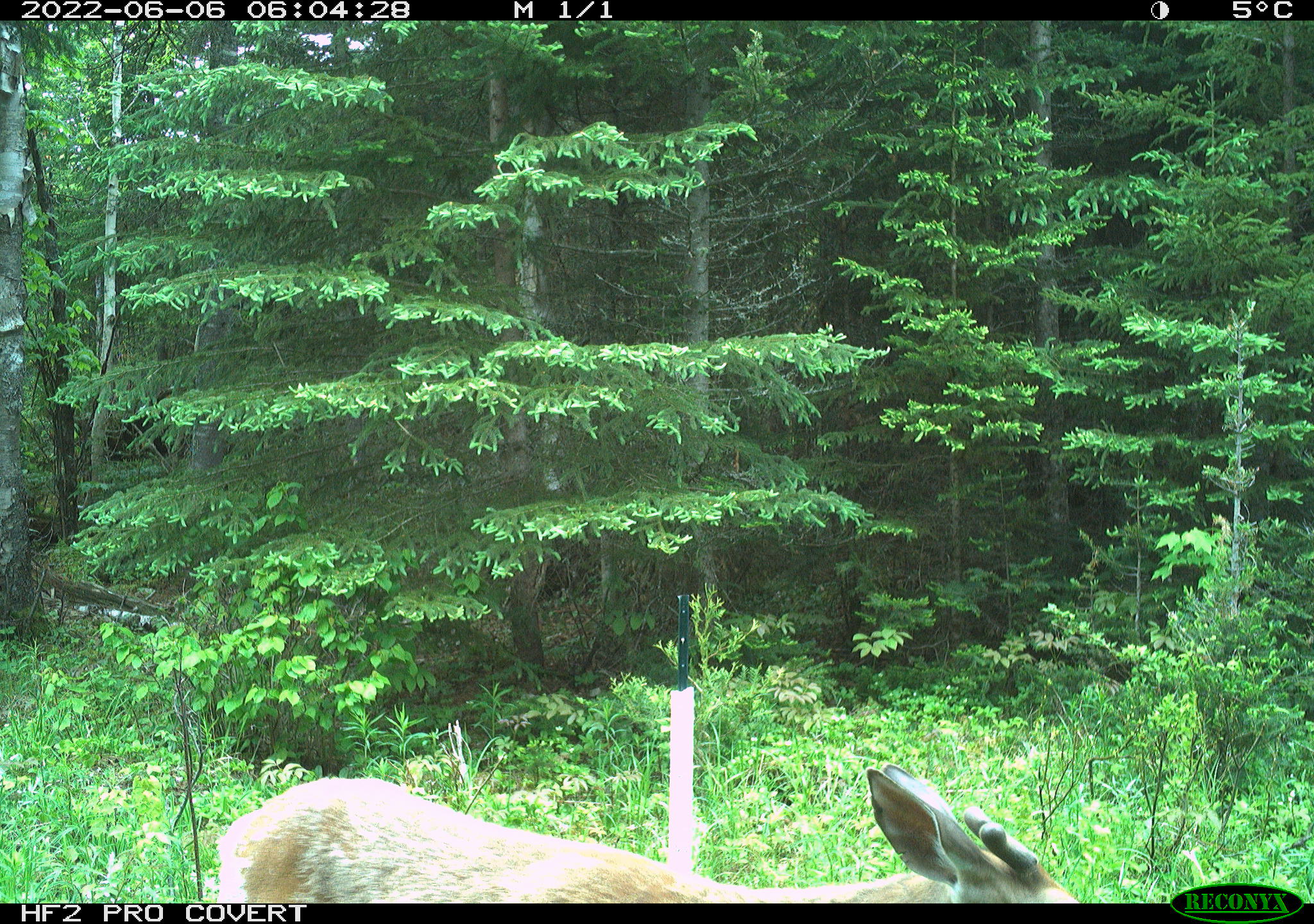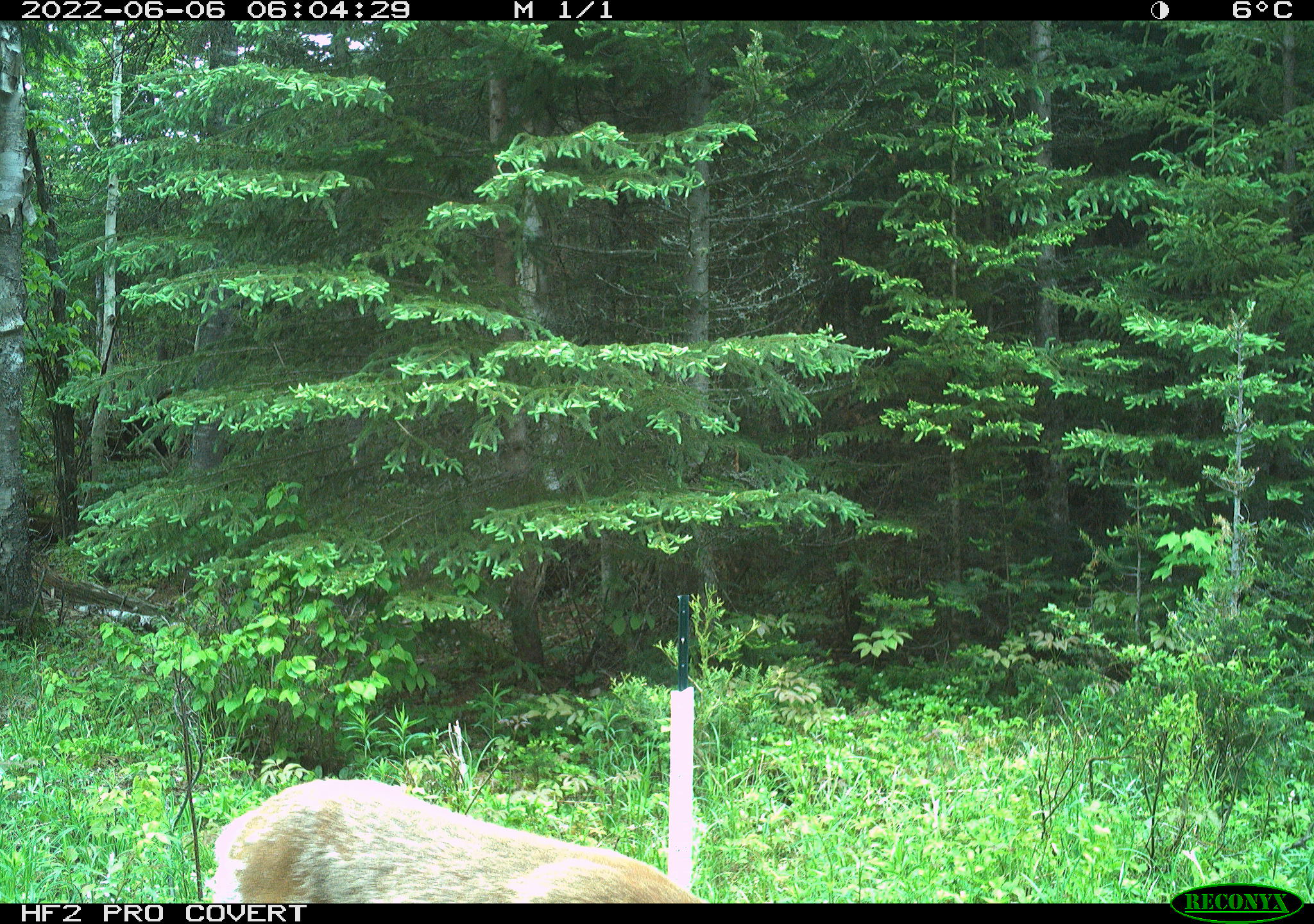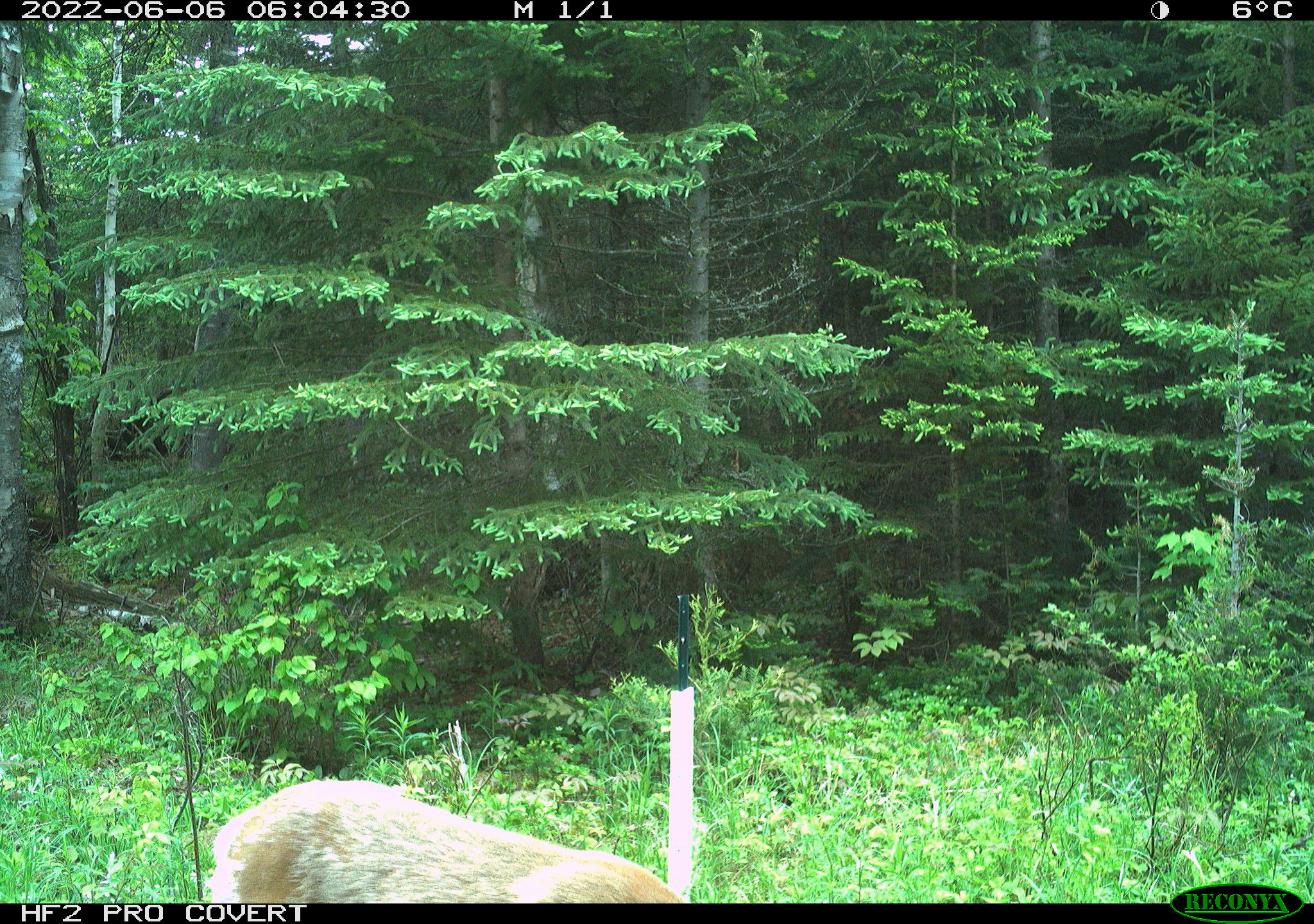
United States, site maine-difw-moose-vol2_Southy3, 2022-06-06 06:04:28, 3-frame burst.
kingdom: Animalia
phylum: Chordata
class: Mammalia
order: Artiodactyla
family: Cervidae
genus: Odocoileus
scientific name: Odocoileus virginianus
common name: white-tailed deer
White-tailed deer (Odocoileus virginianus).